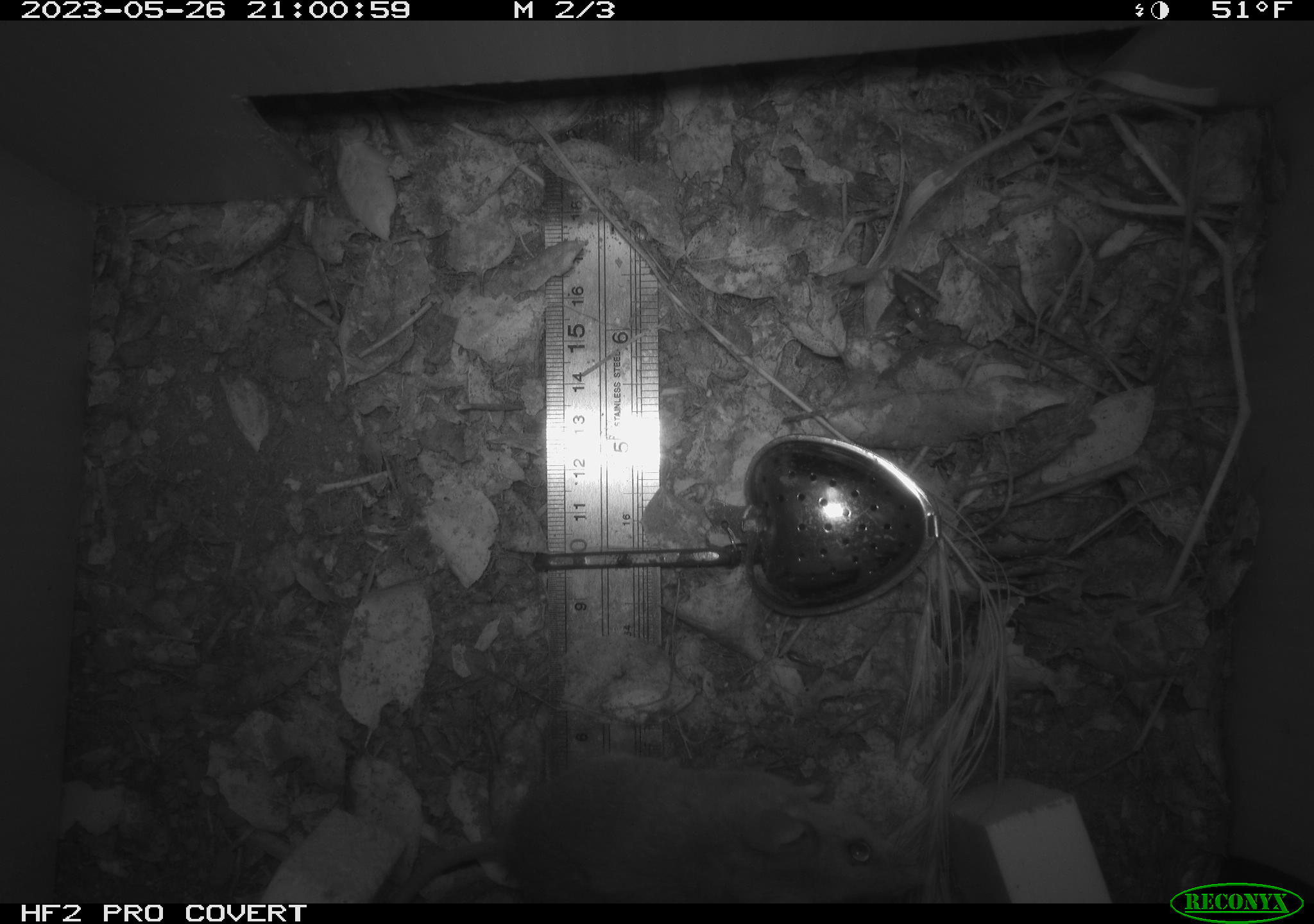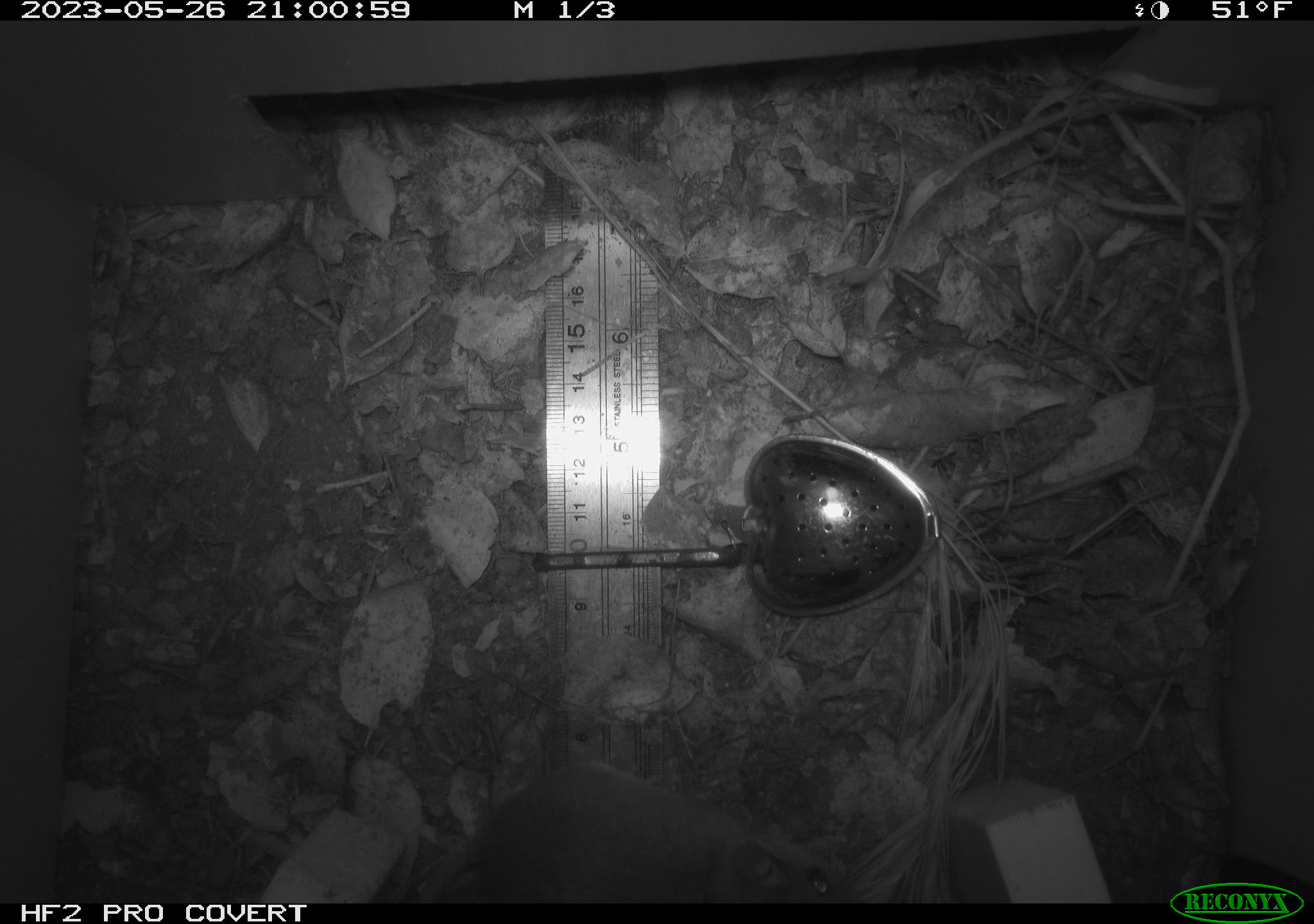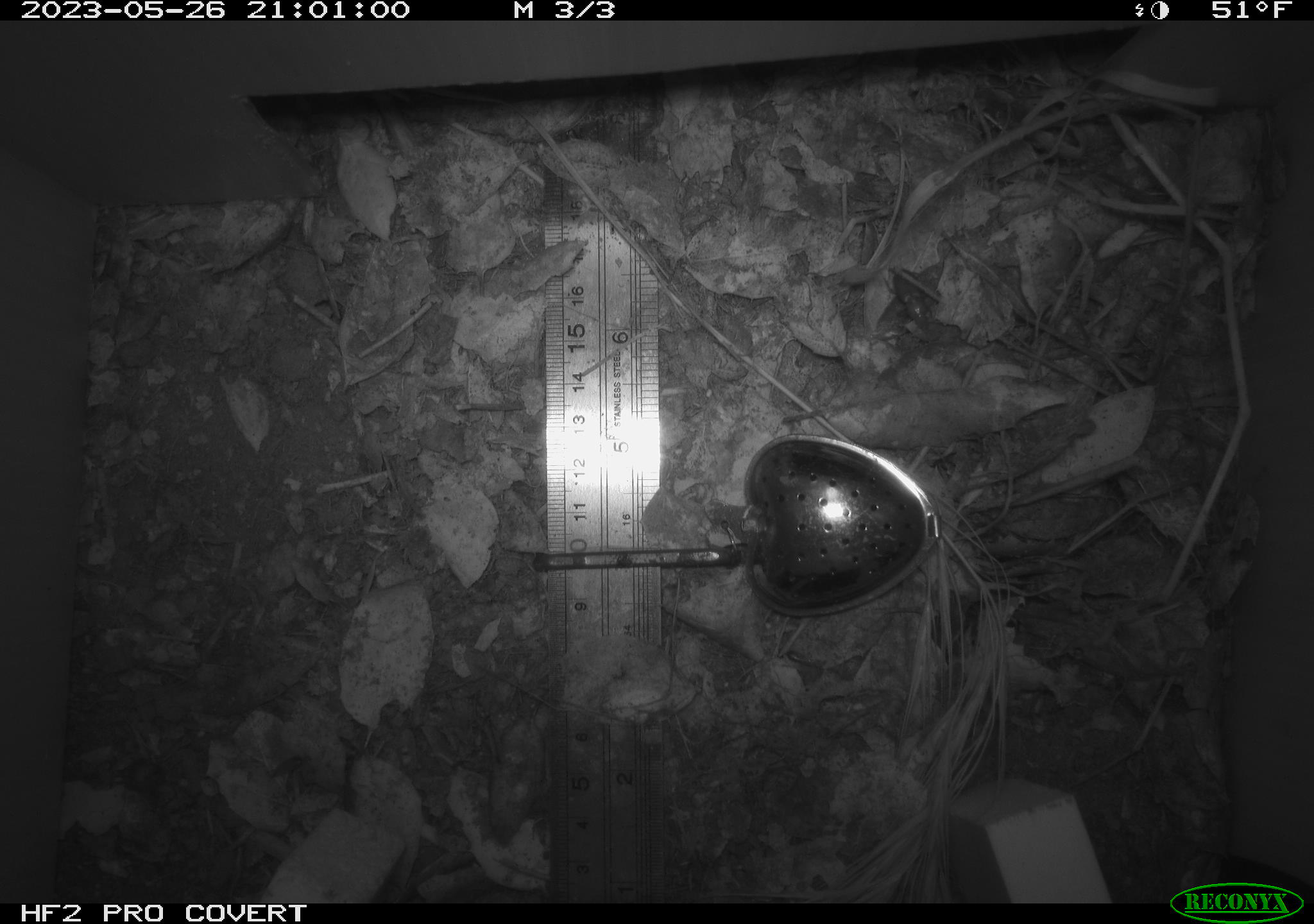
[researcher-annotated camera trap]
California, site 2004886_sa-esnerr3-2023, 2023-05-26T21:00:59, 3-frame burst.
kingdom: Animalia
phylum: Chordata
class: Mammalia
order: Rodentia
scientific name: Rodentia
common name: mouse species